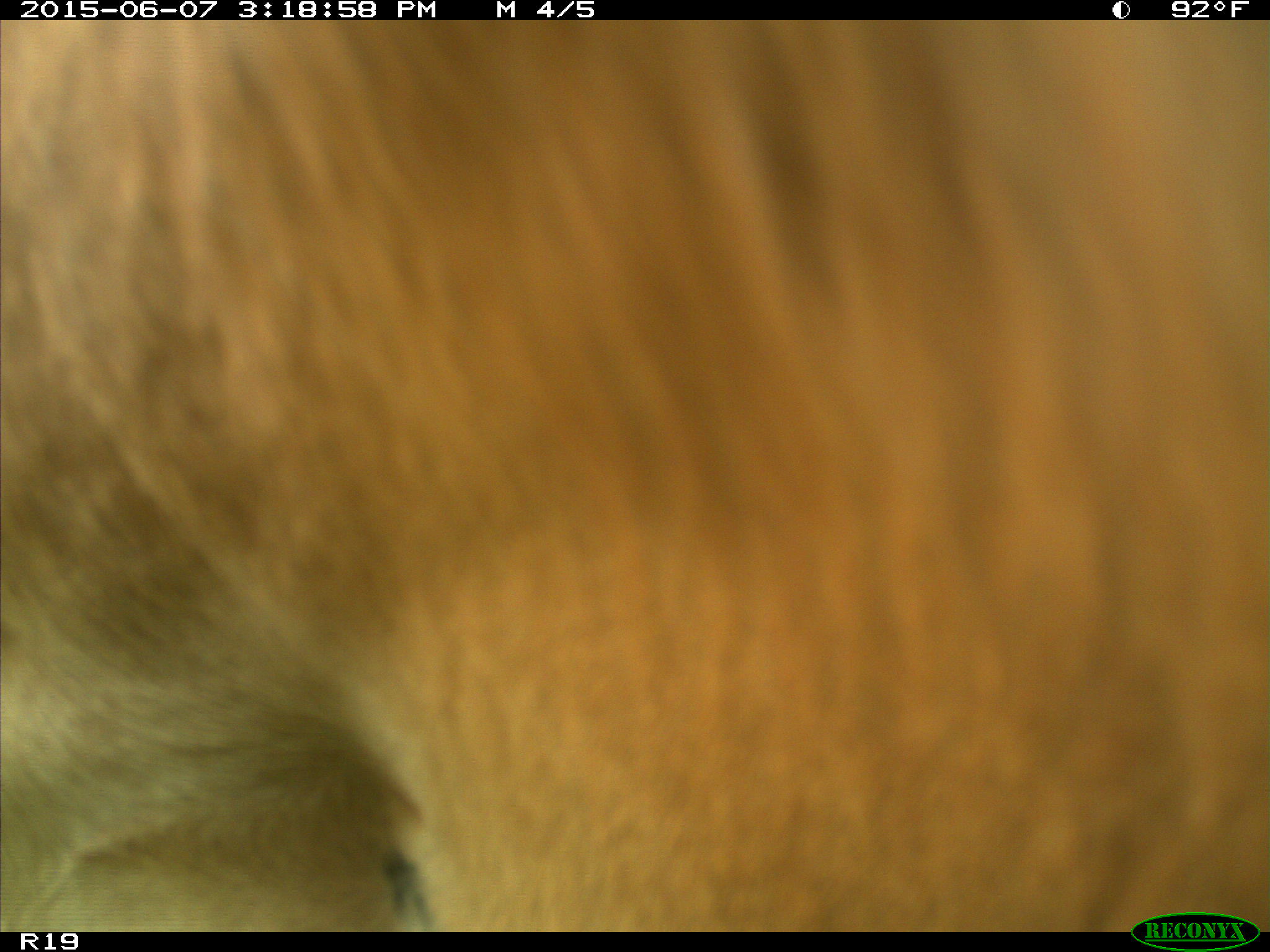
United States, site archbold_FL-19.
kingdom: Animalia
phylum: Chordata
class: Mammalia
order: Artiodactyla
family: Bovidae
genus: Bos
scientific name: Bos taurus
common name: domestic cow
Bos taurus (domestic cow).